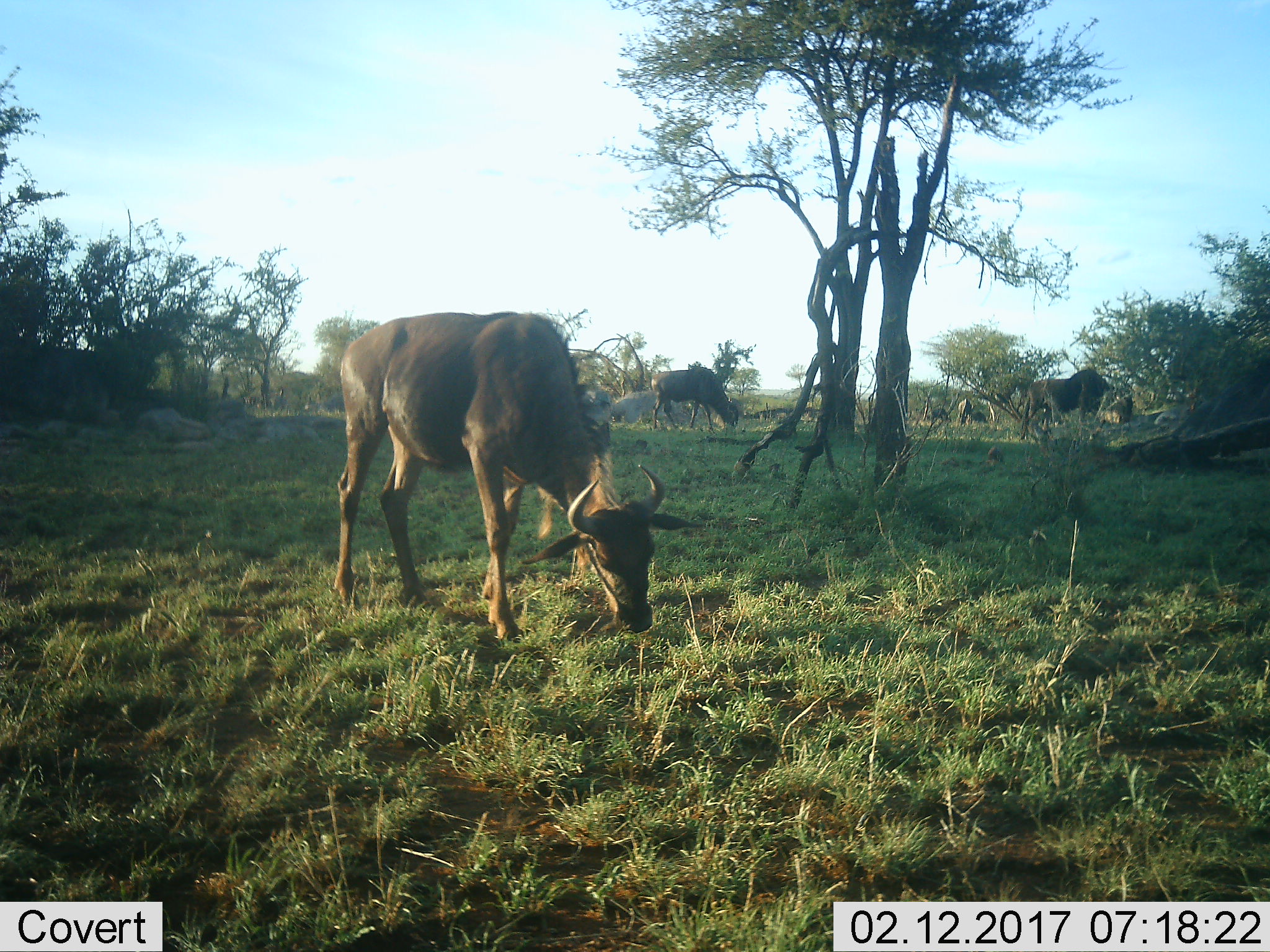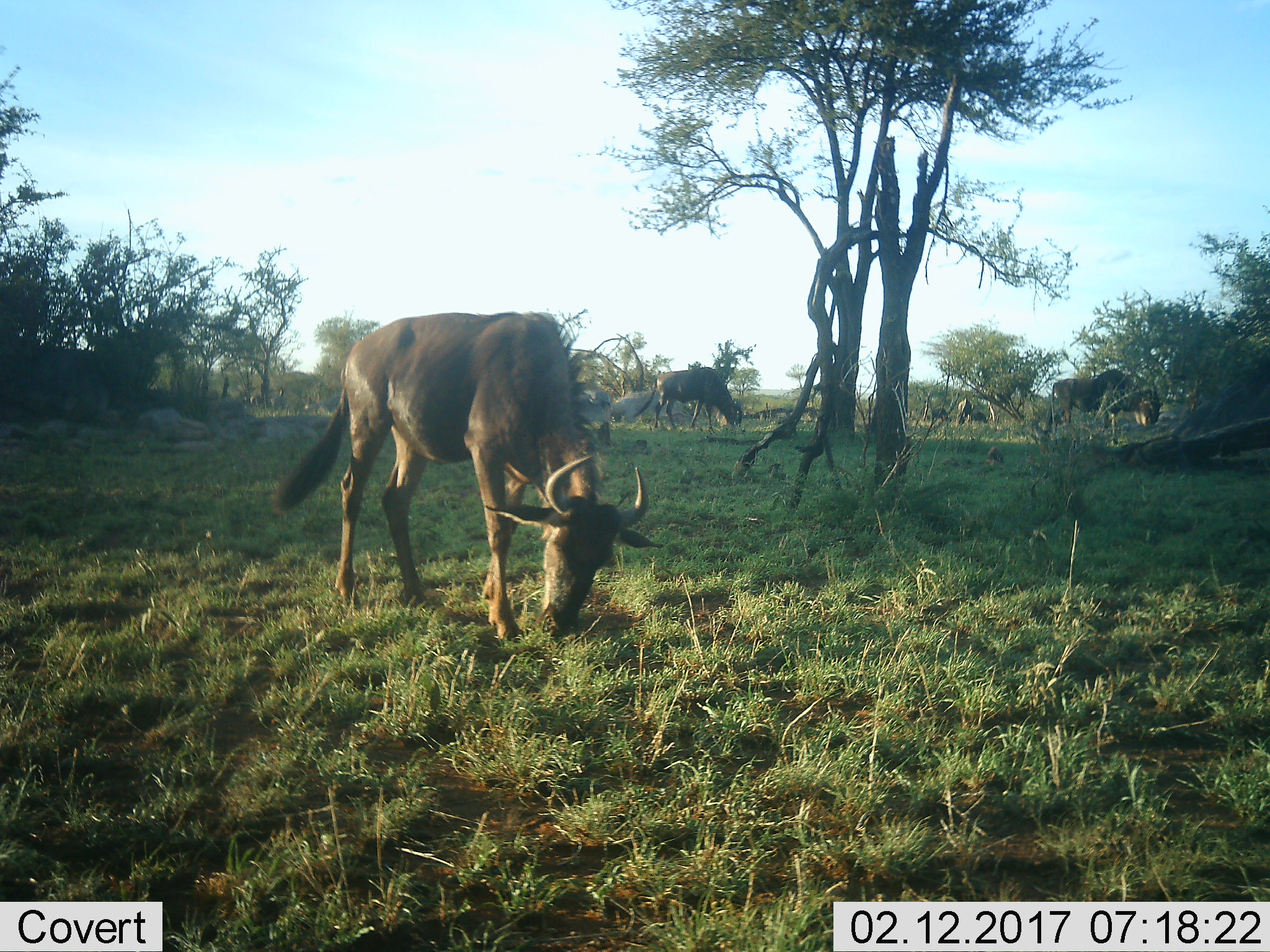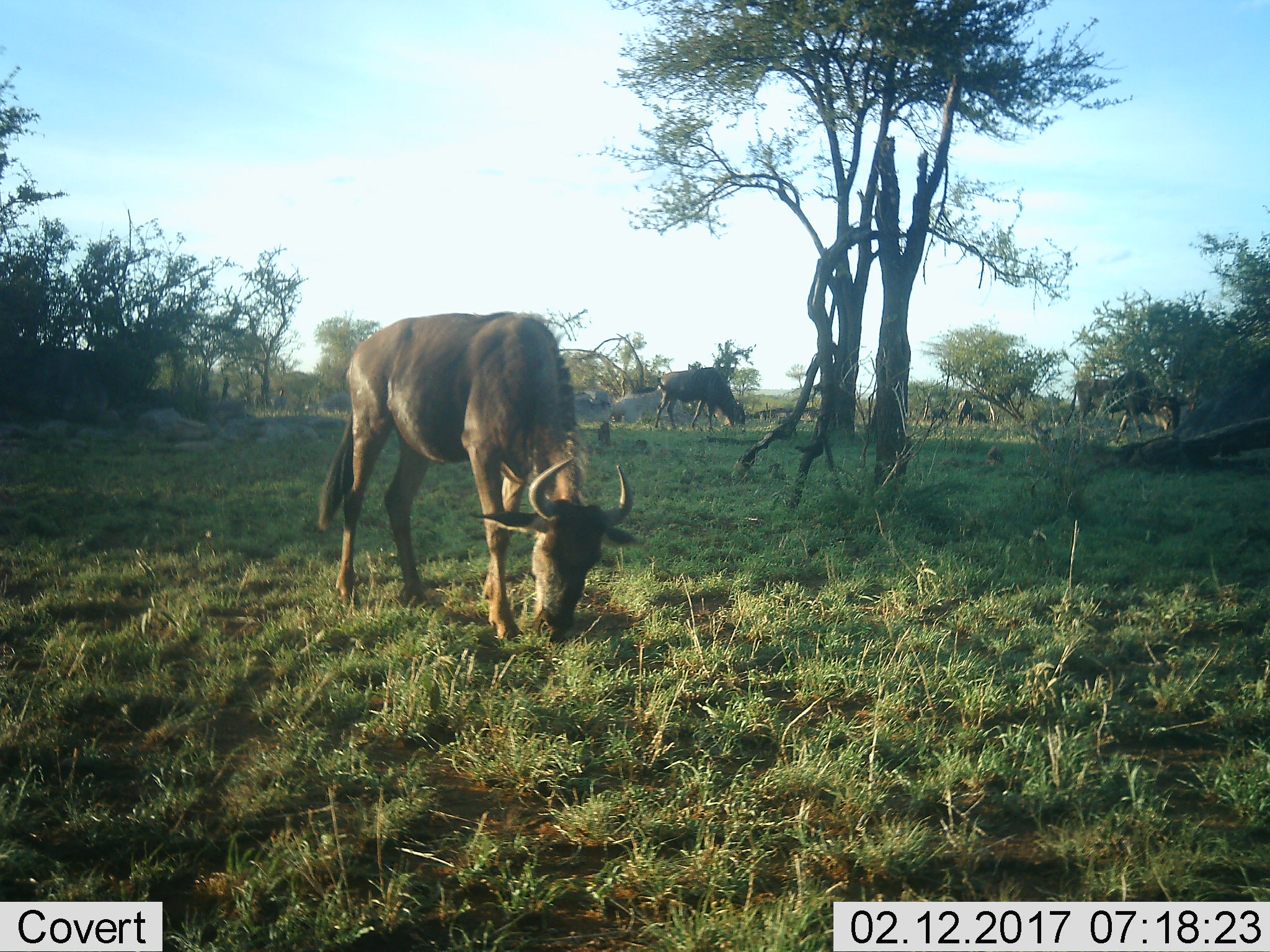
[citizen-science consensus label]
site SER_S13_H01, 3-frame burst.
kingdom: Animalia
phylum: Chordata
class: Mammalia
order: Artiodactyla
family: Bovidae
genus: Connochaetes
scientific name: Connochaetes taurinus taurinus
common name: blue wildebeest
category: wildebeestblue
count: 7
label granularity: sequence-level